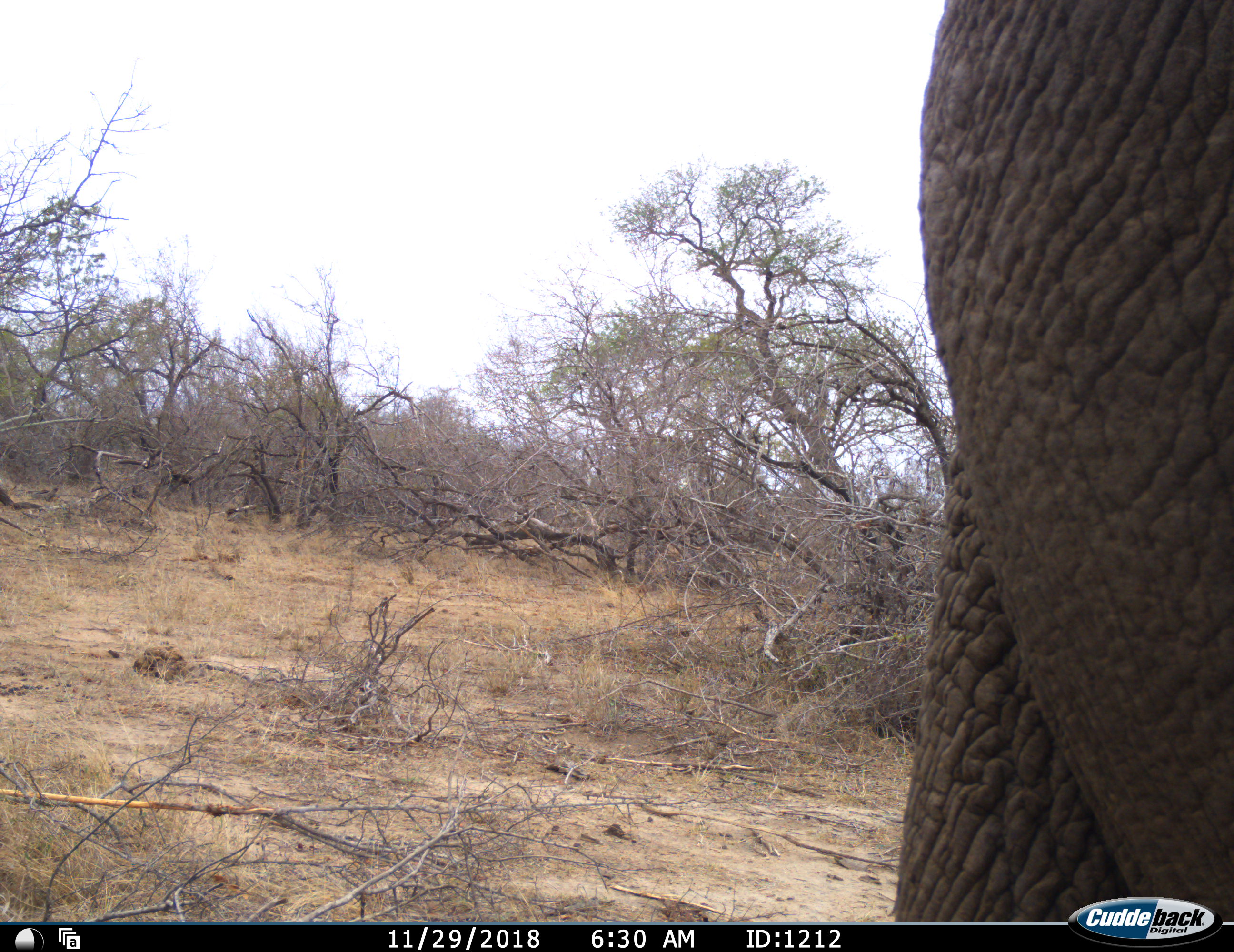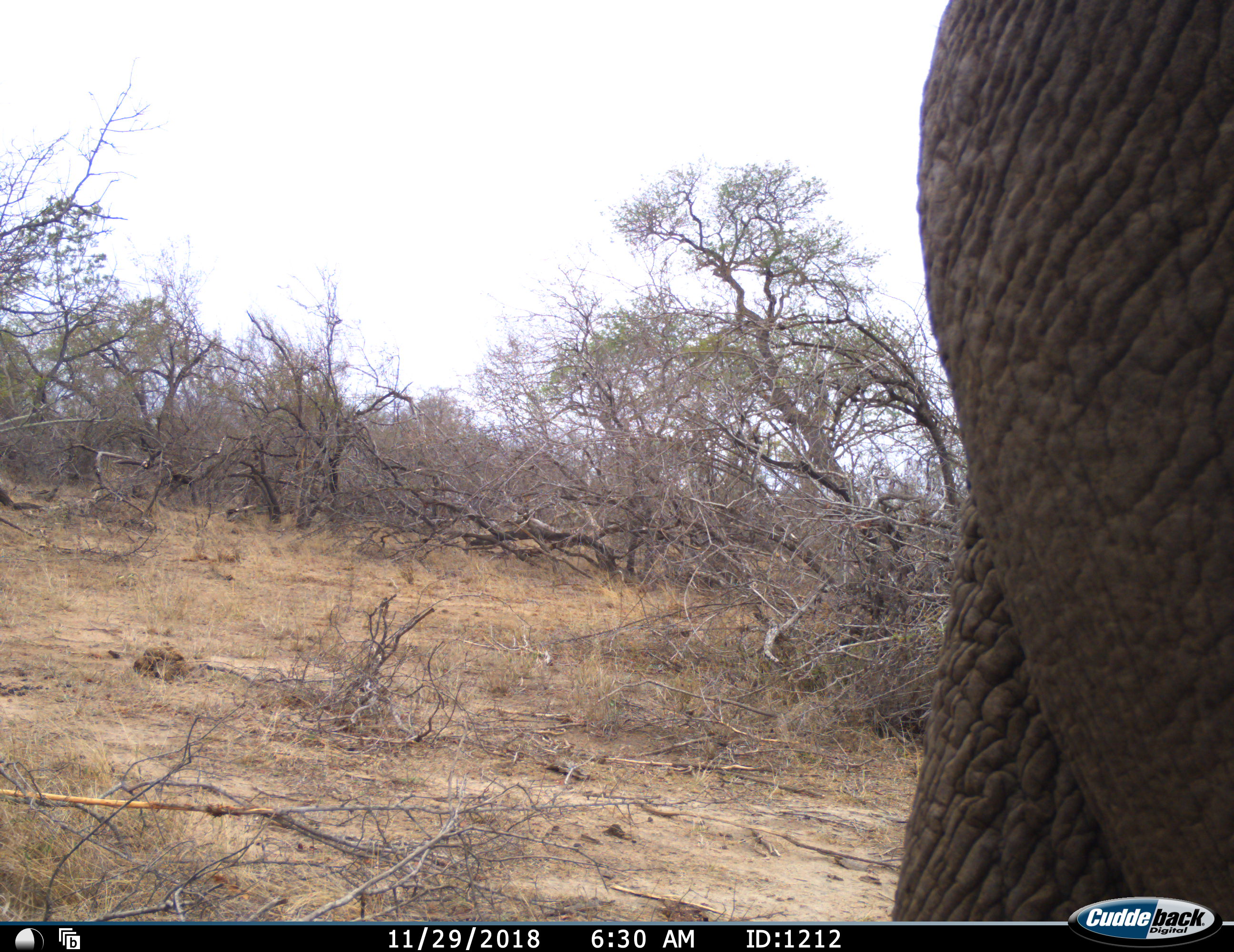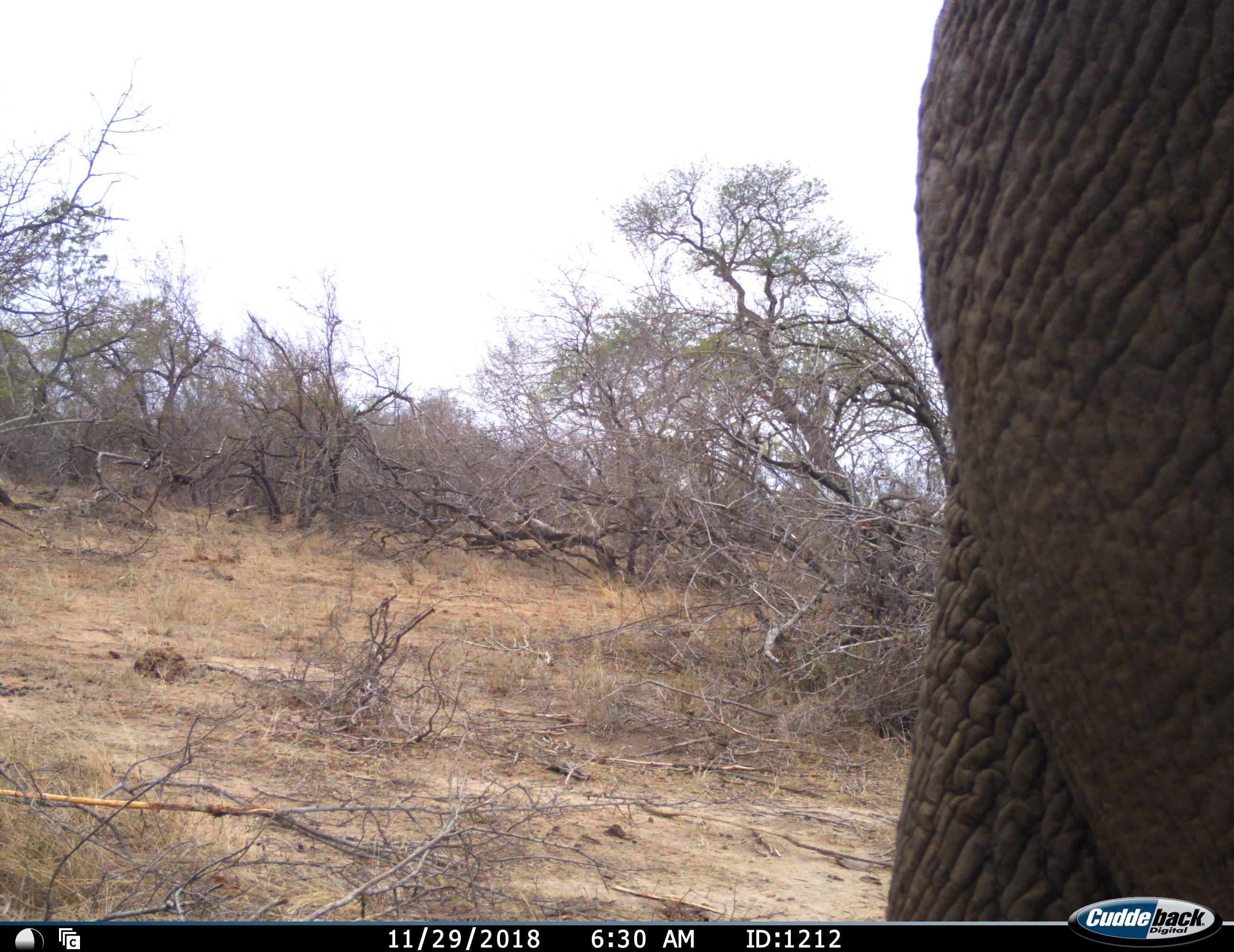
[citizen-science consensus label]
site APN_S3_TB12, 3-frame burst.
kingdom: Animalia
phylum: Chordata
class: Mammalia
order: Proboscidea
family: Elephantidae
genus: Loxodonta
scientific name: Loxodonta africana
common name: african bush elephant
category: elephant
Elephant (african bush elephant) (Loxodonta africana), count 1. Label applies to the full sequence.